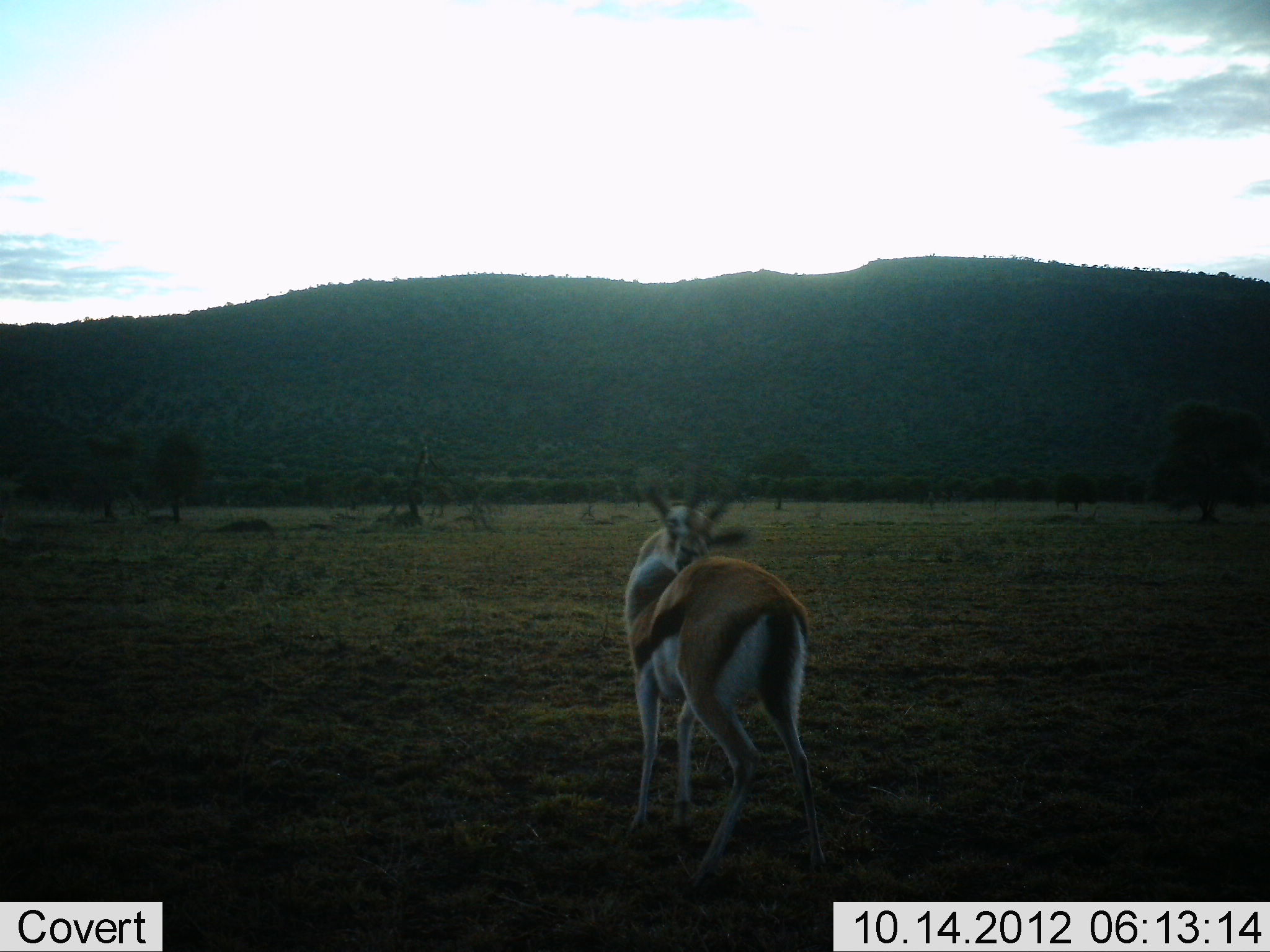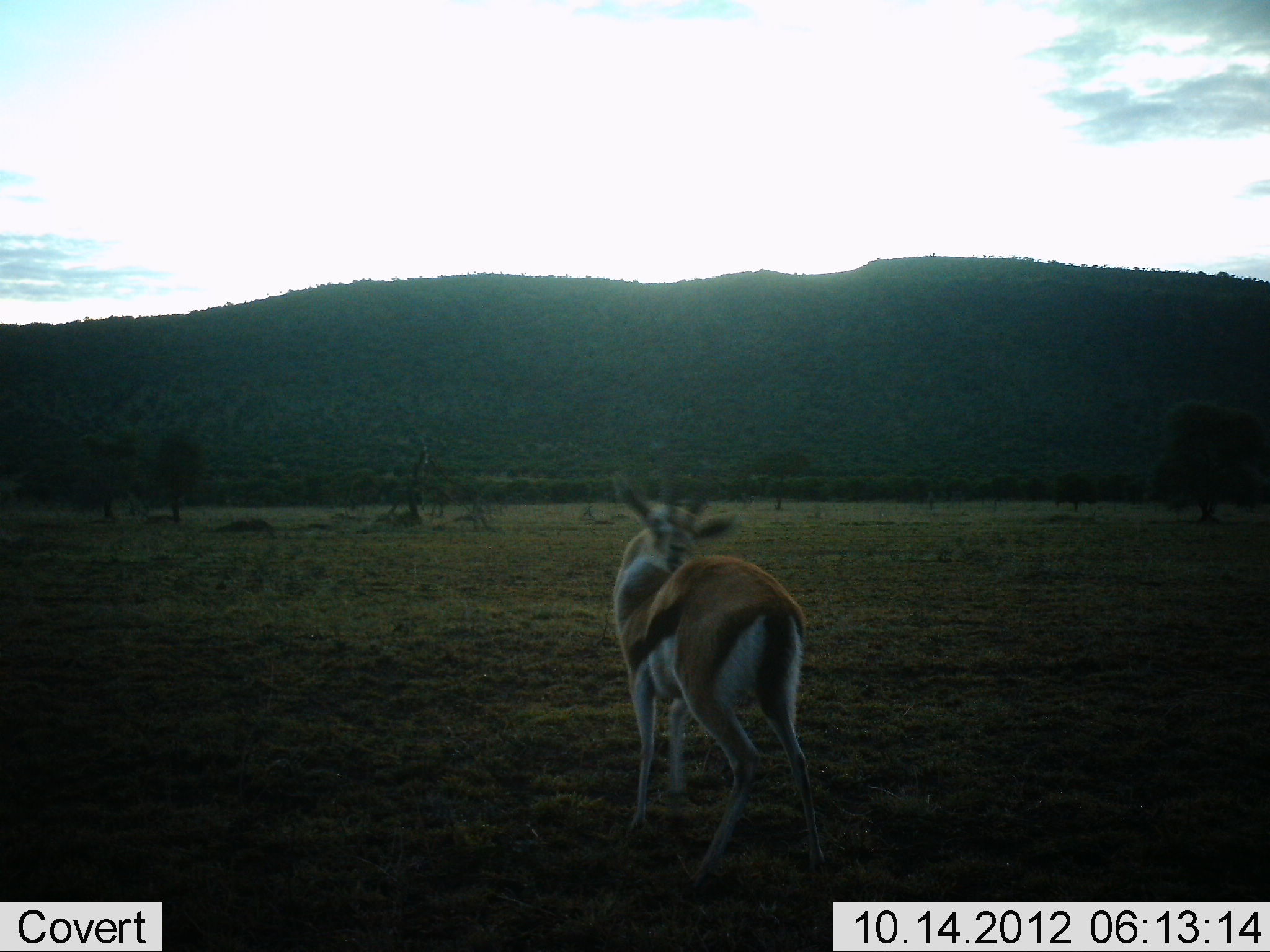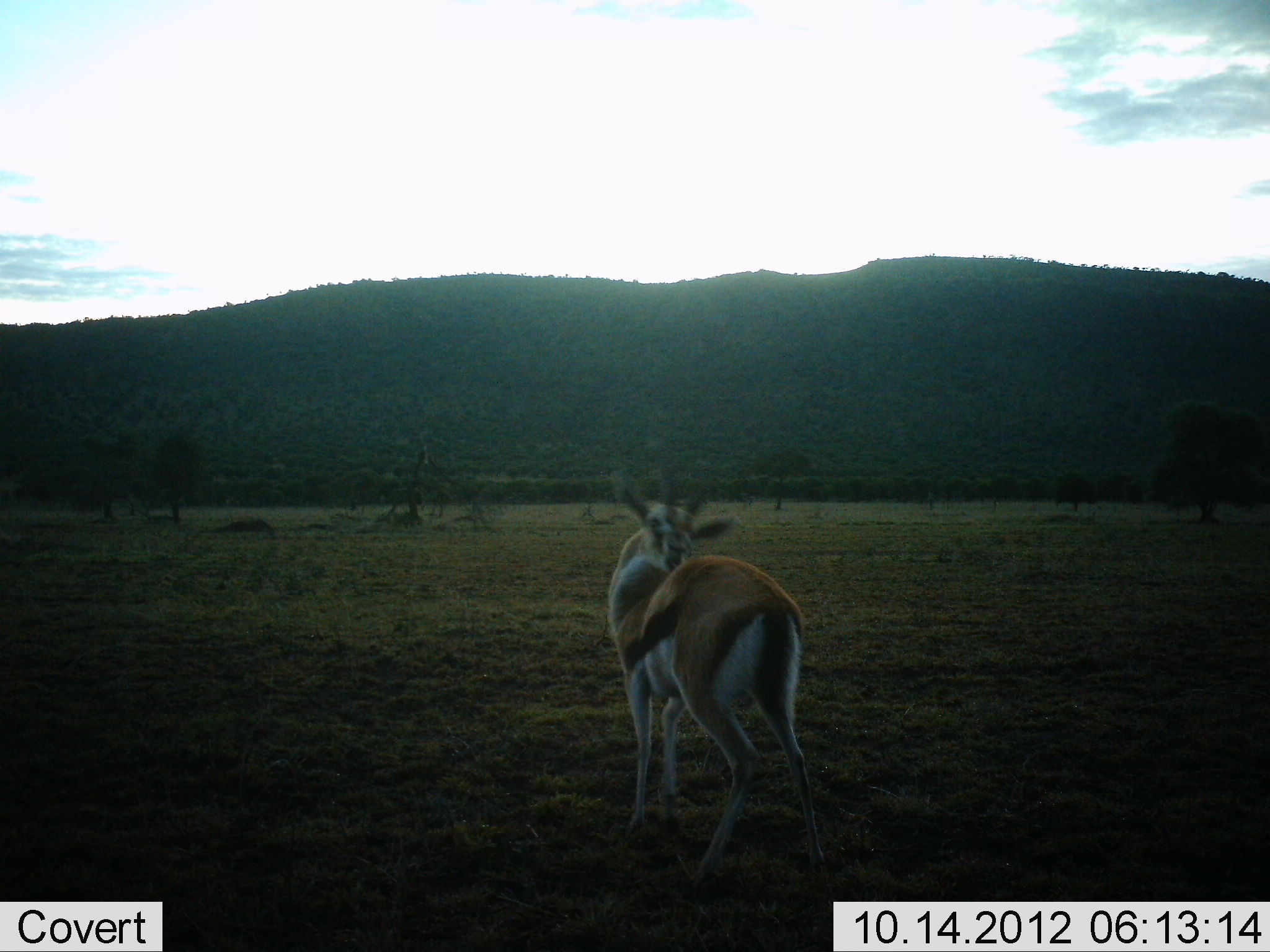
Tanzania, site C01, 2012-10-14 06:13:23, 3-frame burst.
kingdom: Animalia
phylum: Chordata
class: Mammalia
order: Artiodactyla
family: Bovidae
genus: Eudorcas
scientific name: Eudorcas thomsonii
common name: thomson's gazelle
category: gazellethomsons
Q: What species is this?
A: Gazellethomsons (thomson's gazelle) (Eudorcas thomsonii).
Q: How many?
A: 1.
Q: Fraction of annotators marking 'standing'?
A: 80%.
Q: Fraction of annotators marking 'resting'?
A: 0%.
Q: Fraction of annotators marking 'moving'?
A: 0%.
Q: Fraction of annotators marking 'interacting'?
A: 30%.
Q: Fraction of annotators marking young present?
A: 0%.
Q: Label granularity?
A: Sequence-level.